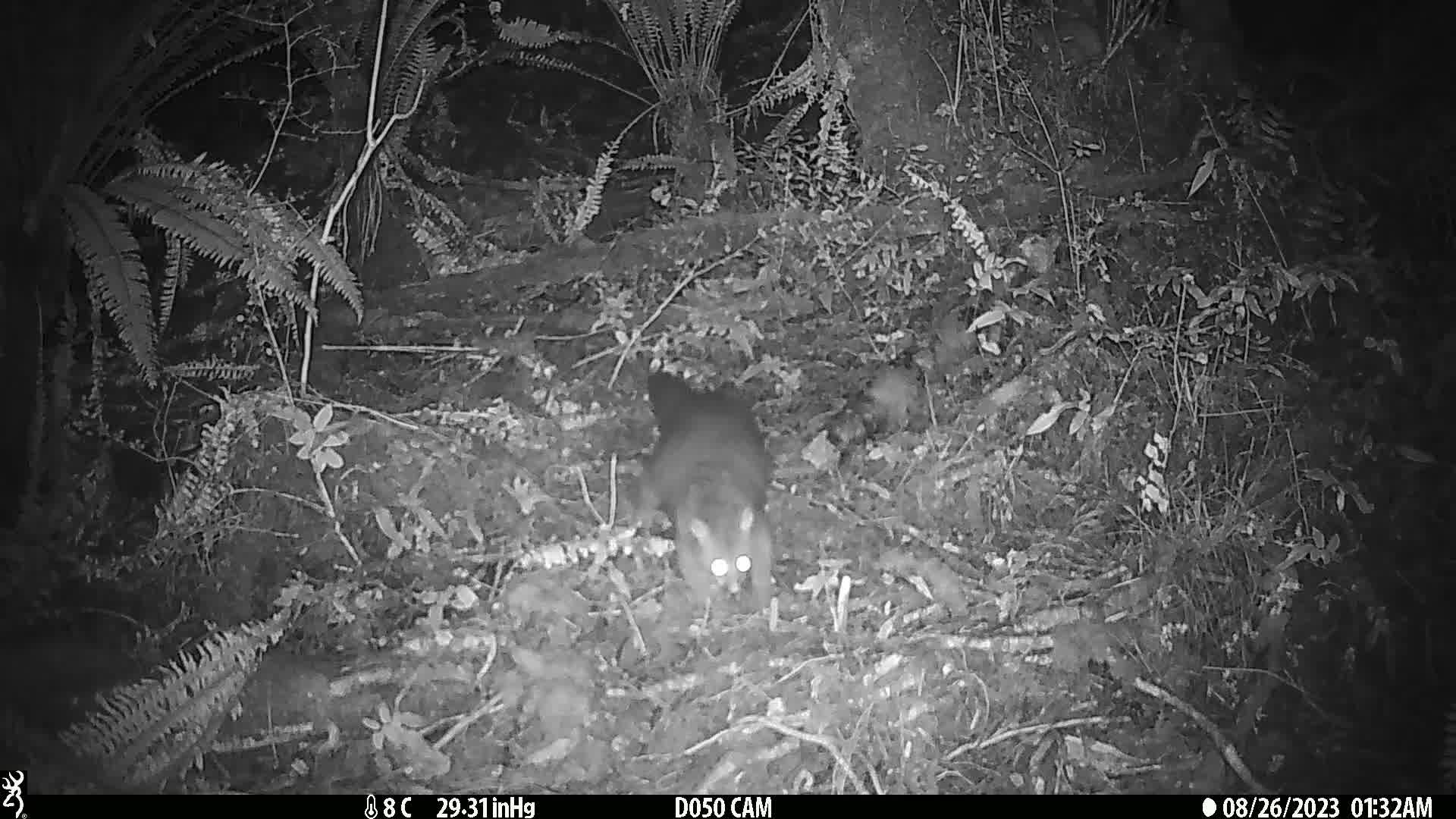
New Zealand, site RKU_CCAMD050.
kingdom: Animalia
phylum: Chordata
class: Mammalia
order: Diprotodontia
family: Phalangeridae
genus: Trichosurus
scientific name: Trichosurus vulpecula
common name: common brushtail possum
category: possum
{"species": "possum (common brushtail possum) (Trichosurus vulpecula)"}